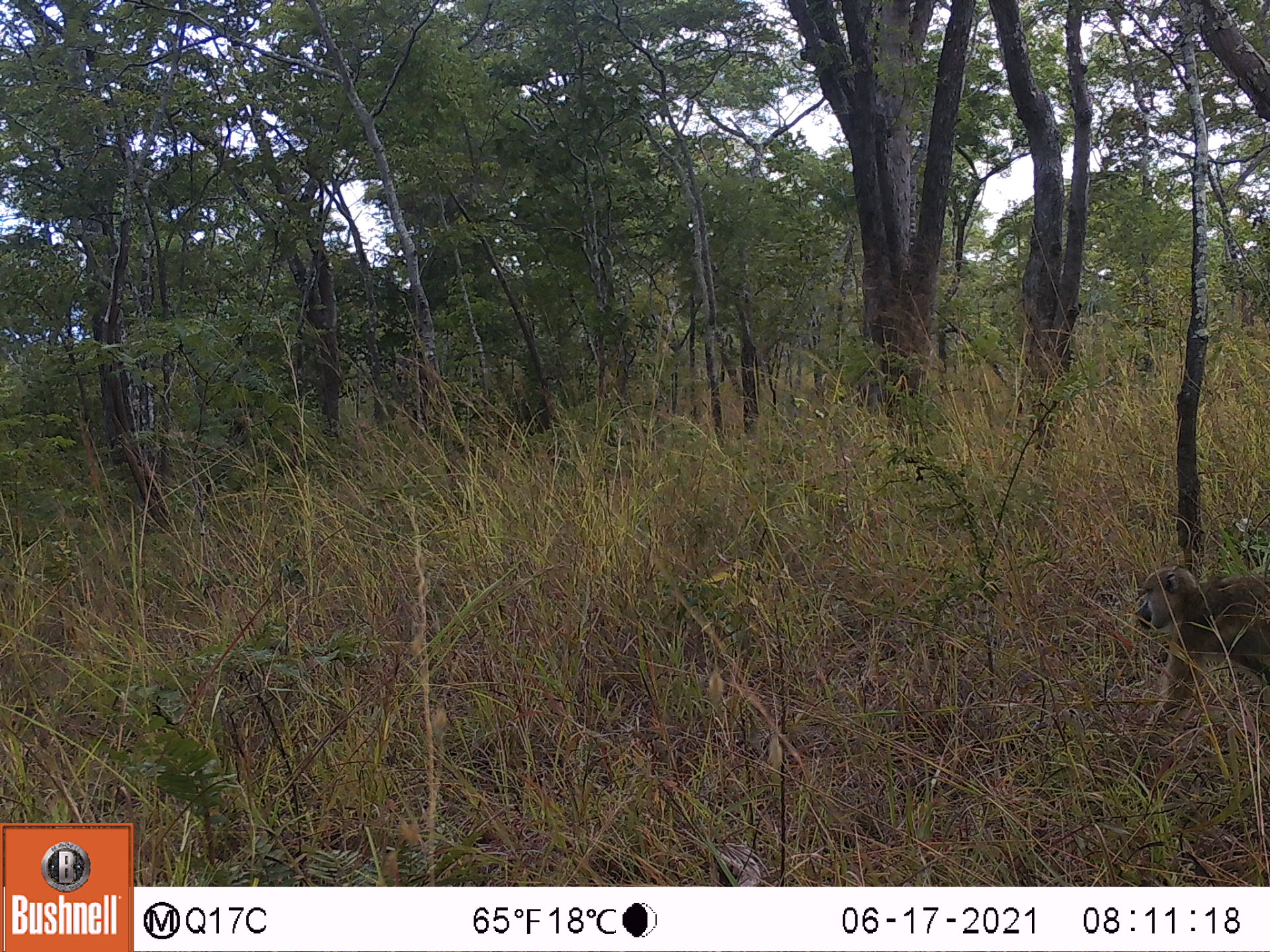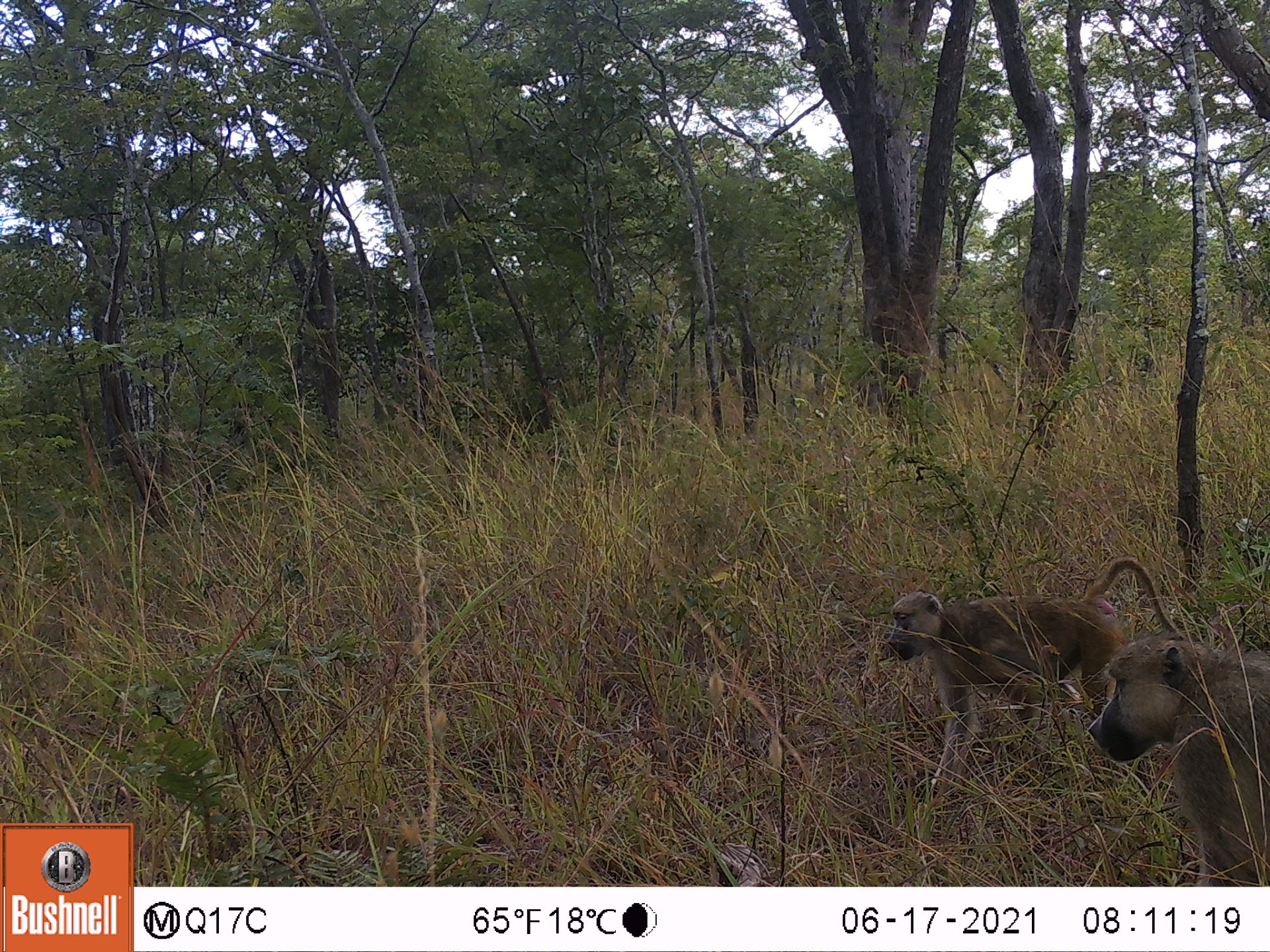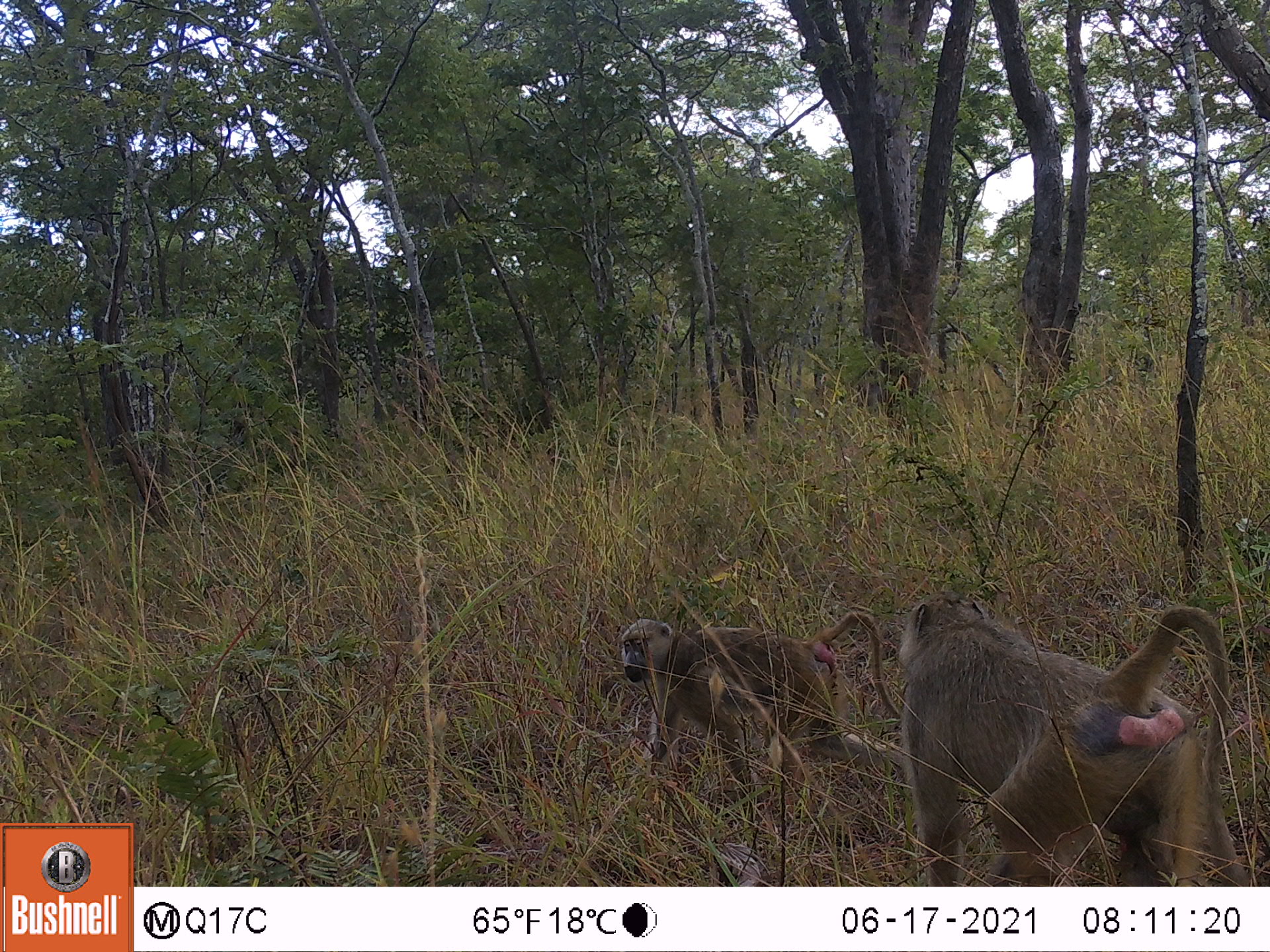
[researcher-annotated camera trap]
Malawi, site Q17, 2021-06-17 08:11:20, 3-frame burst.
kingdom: Animalia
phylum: Chordata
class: Mammalia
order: Primates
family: Cercopithecidae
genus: Papio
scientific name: Papio cynocephalus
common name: yellow baboon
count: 1